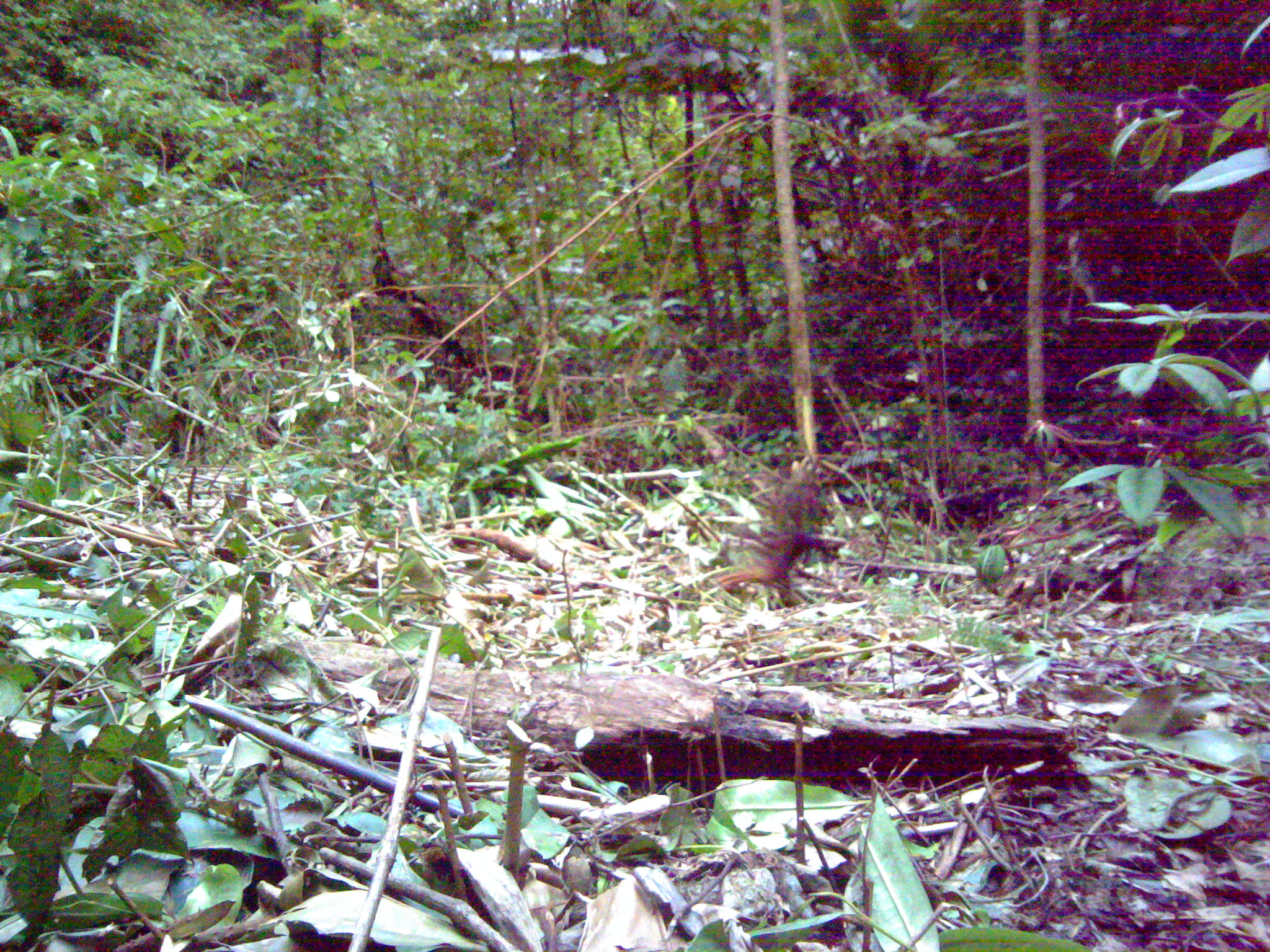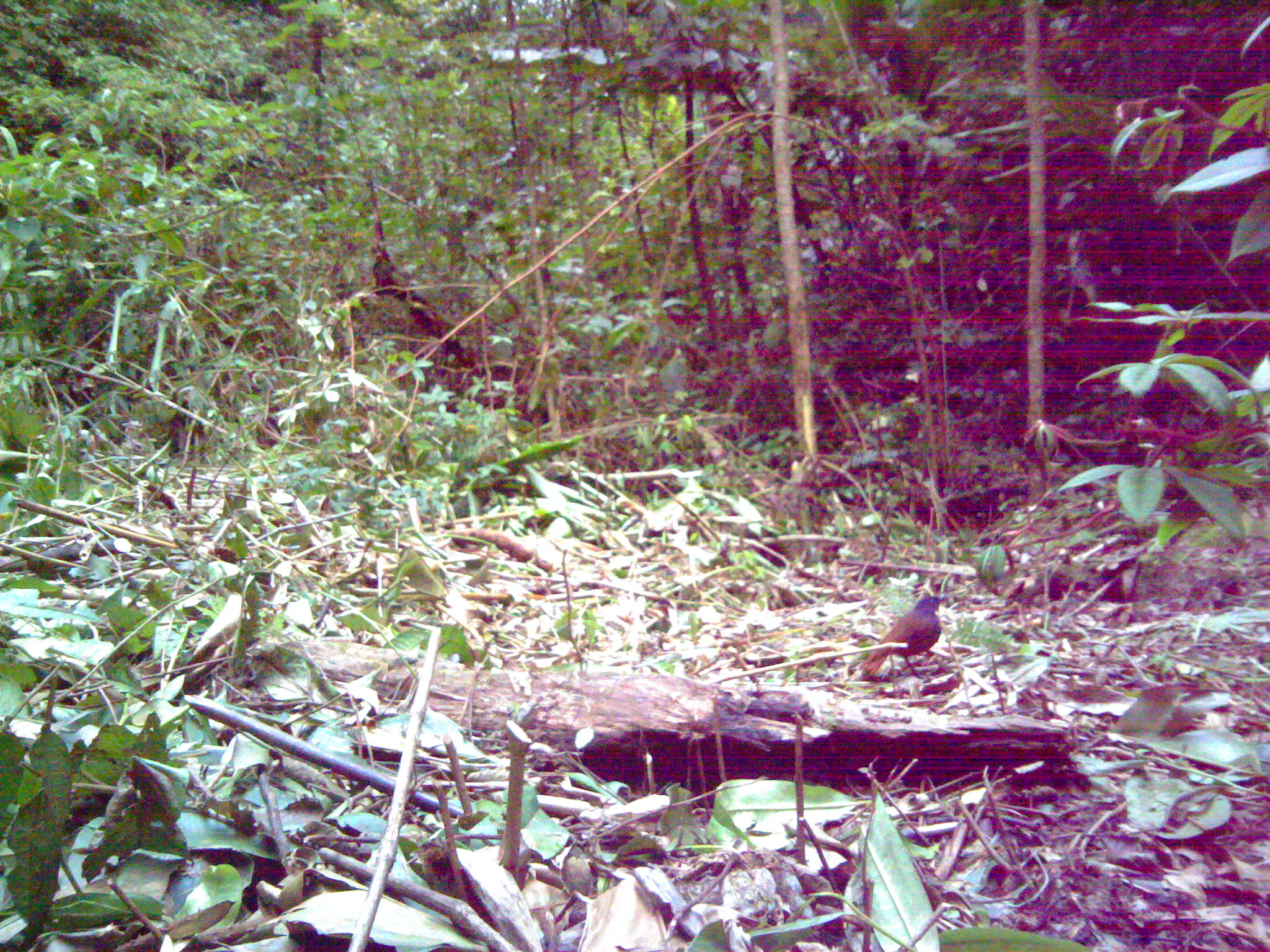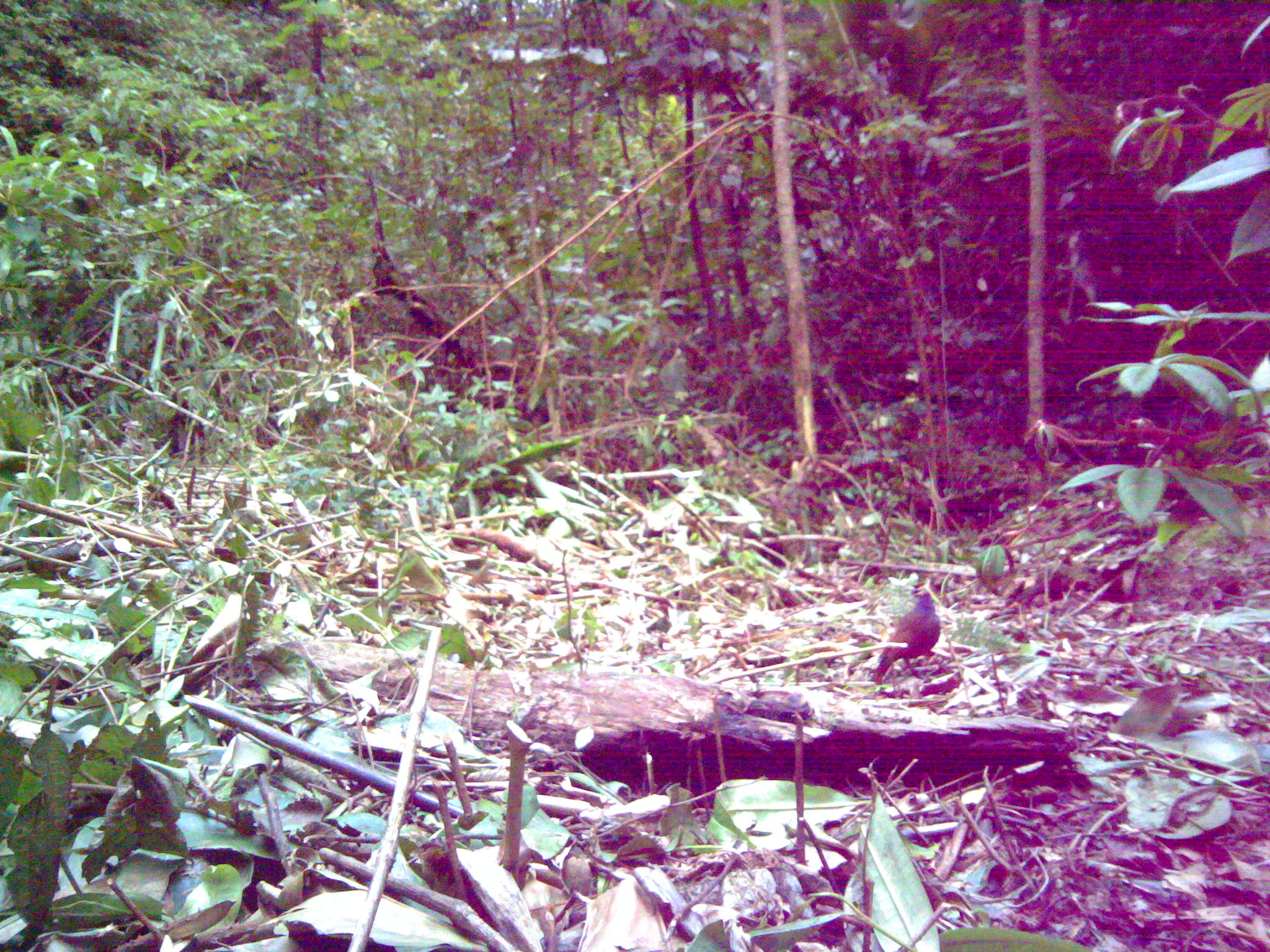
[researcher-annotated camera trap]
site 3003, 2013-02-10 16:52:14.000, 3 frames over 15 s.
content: unidentified animal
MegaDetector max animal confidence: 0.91